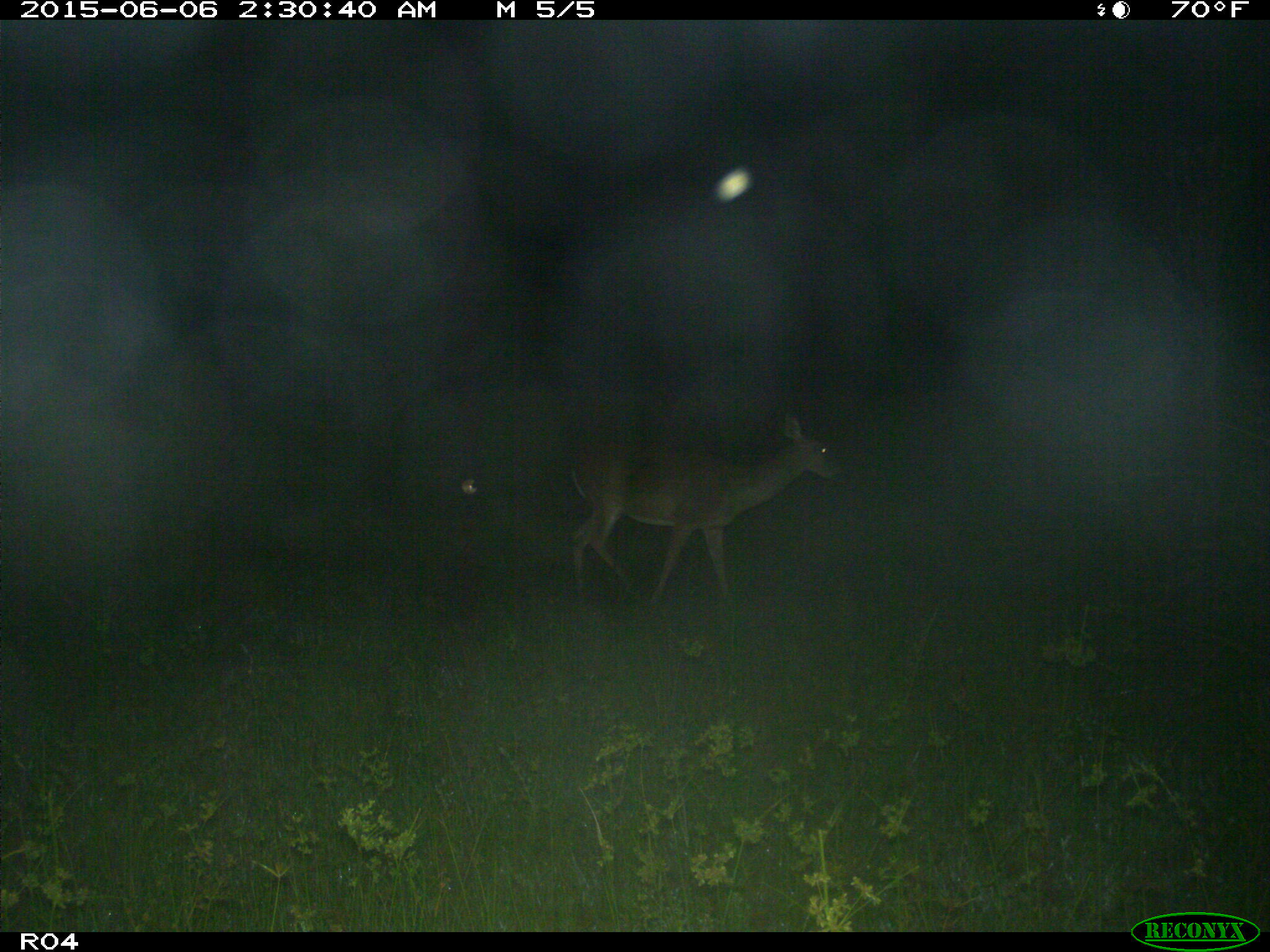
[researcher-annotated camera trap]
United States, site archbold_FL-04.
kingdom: Animalia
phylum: Chordata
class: Mammalia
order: Artiodactyla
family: Cervidae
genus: Odocoileus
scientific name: Odocoileus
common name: deer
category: unidentified deer